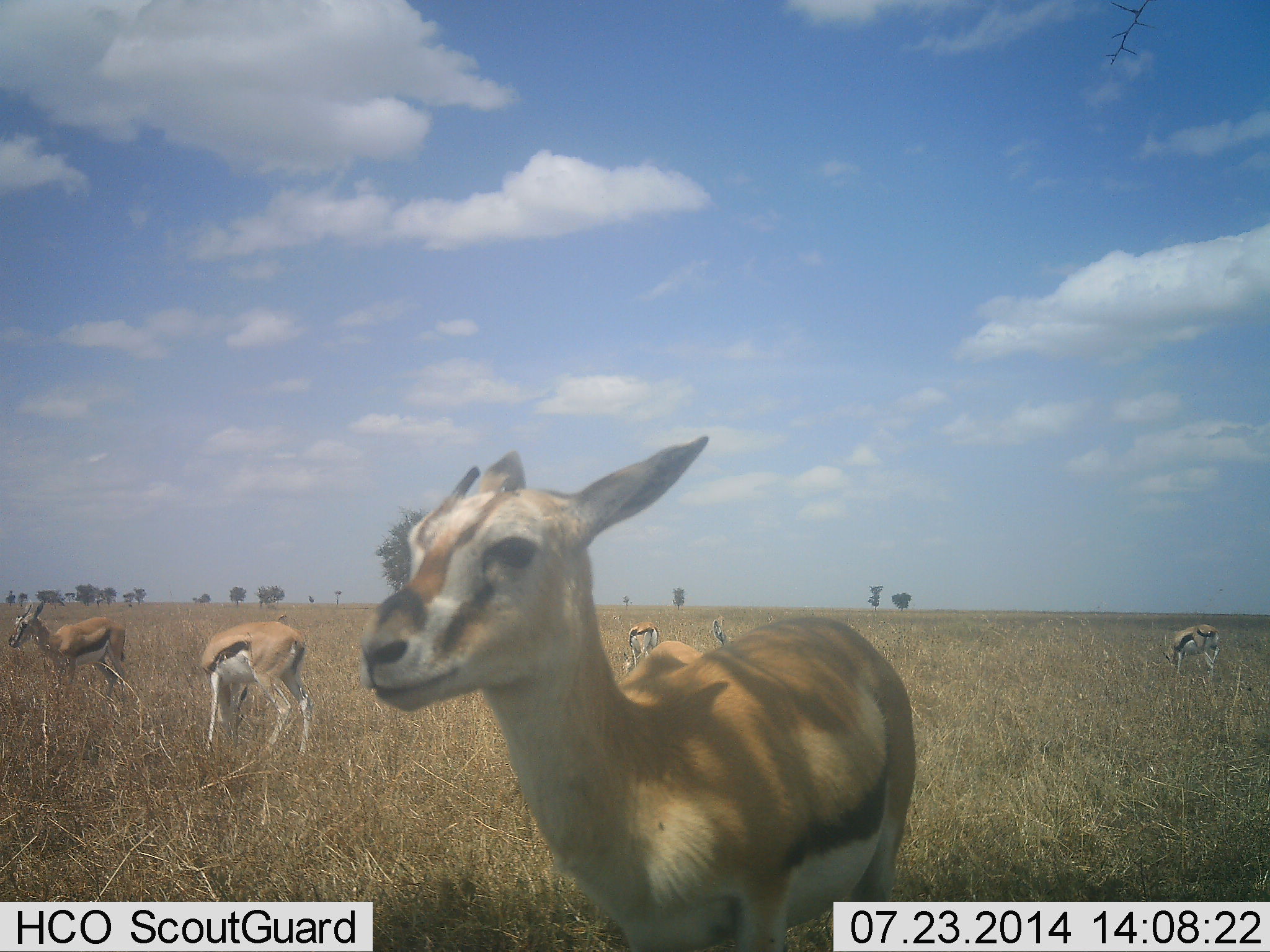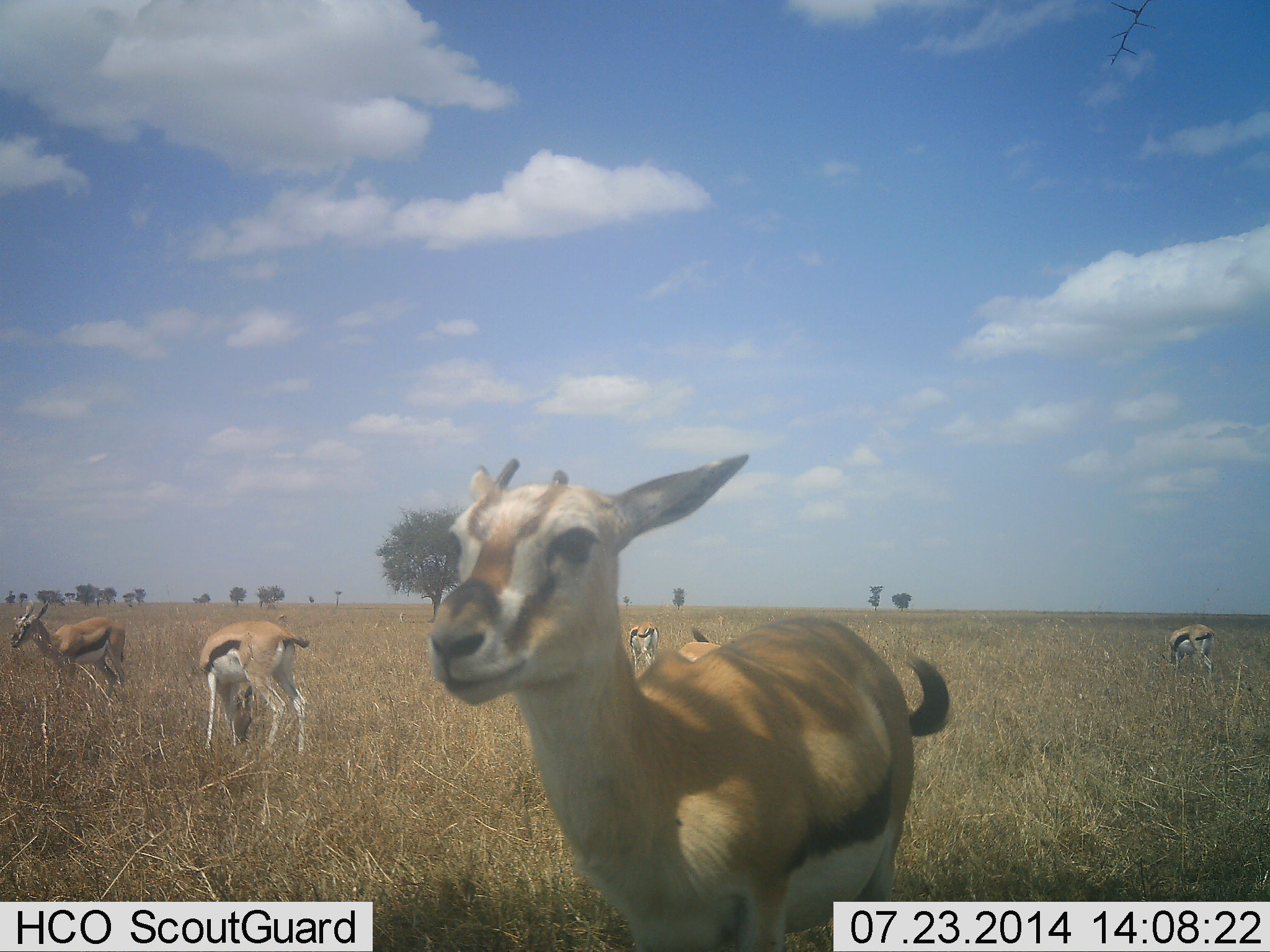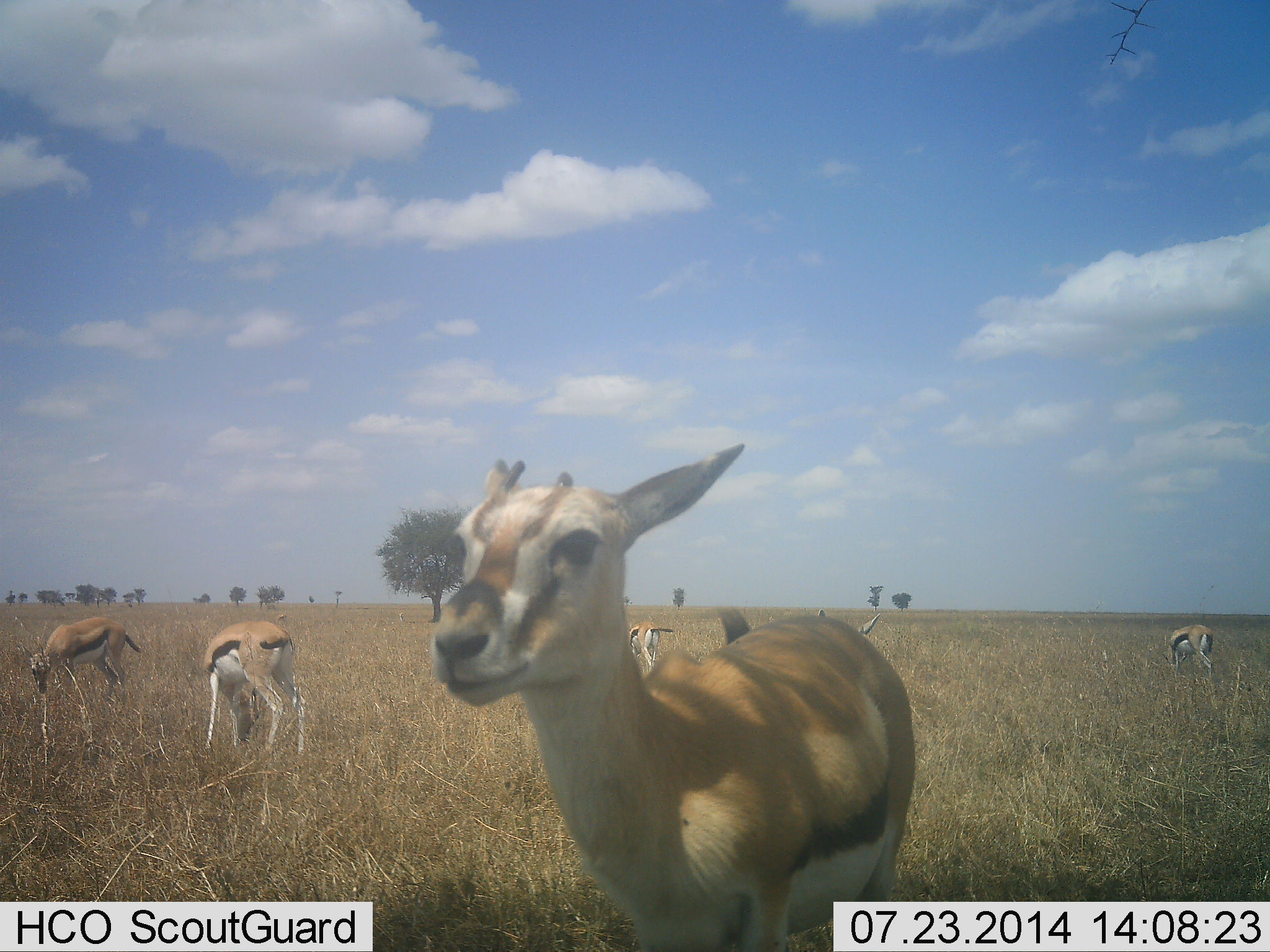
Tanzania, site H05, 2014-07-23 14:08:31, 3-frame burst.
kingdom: Animalia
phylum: Chordata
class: Mammalia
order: Artiodactyla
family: Bovidae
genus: Eudorcas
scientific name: Eudorcas thomsonii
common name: thomson's gazelle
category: gazellethomsons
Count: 5.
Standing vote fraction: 80%.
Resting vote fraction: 0%.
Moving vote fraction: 40%.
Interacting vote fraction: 0%.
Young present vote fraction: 10%.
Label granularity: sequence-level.